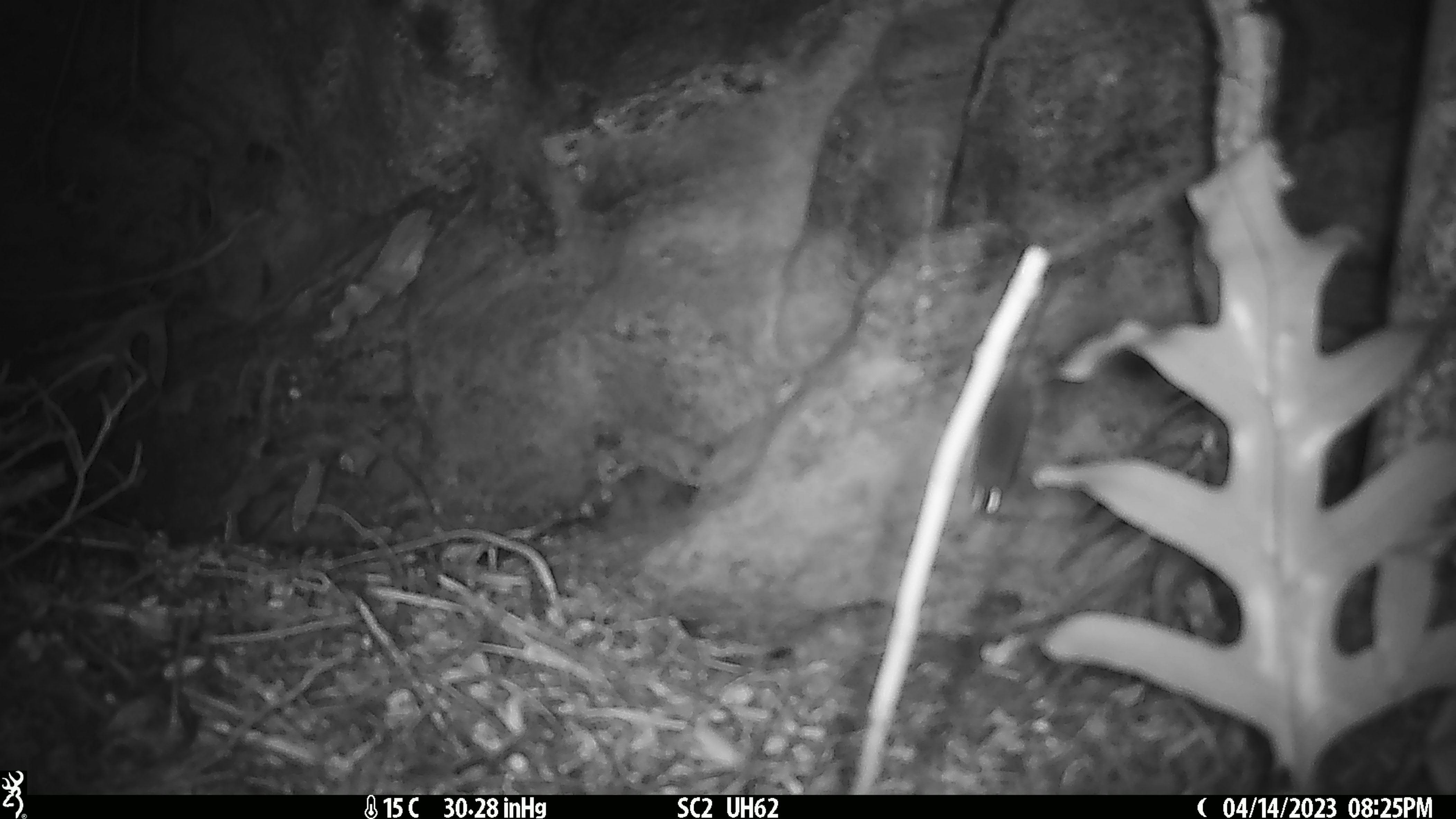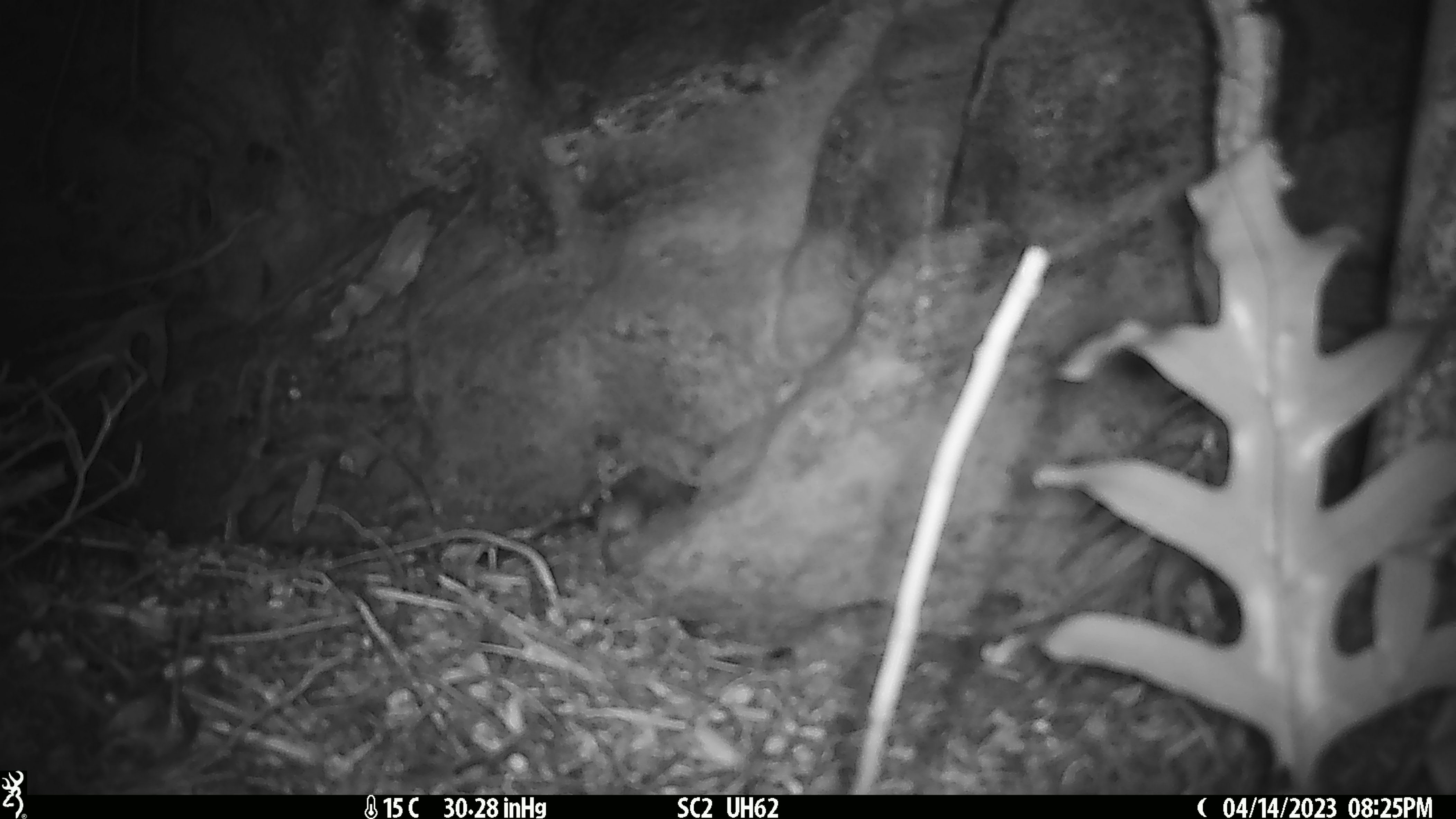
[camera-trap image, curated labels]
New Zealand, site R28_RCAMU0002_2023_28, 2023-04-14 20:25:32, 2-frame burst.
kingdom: Animalia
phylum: Chordata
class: Mammalia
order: Rodentia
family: Muridae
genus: Mus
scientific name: Mus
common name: mouse